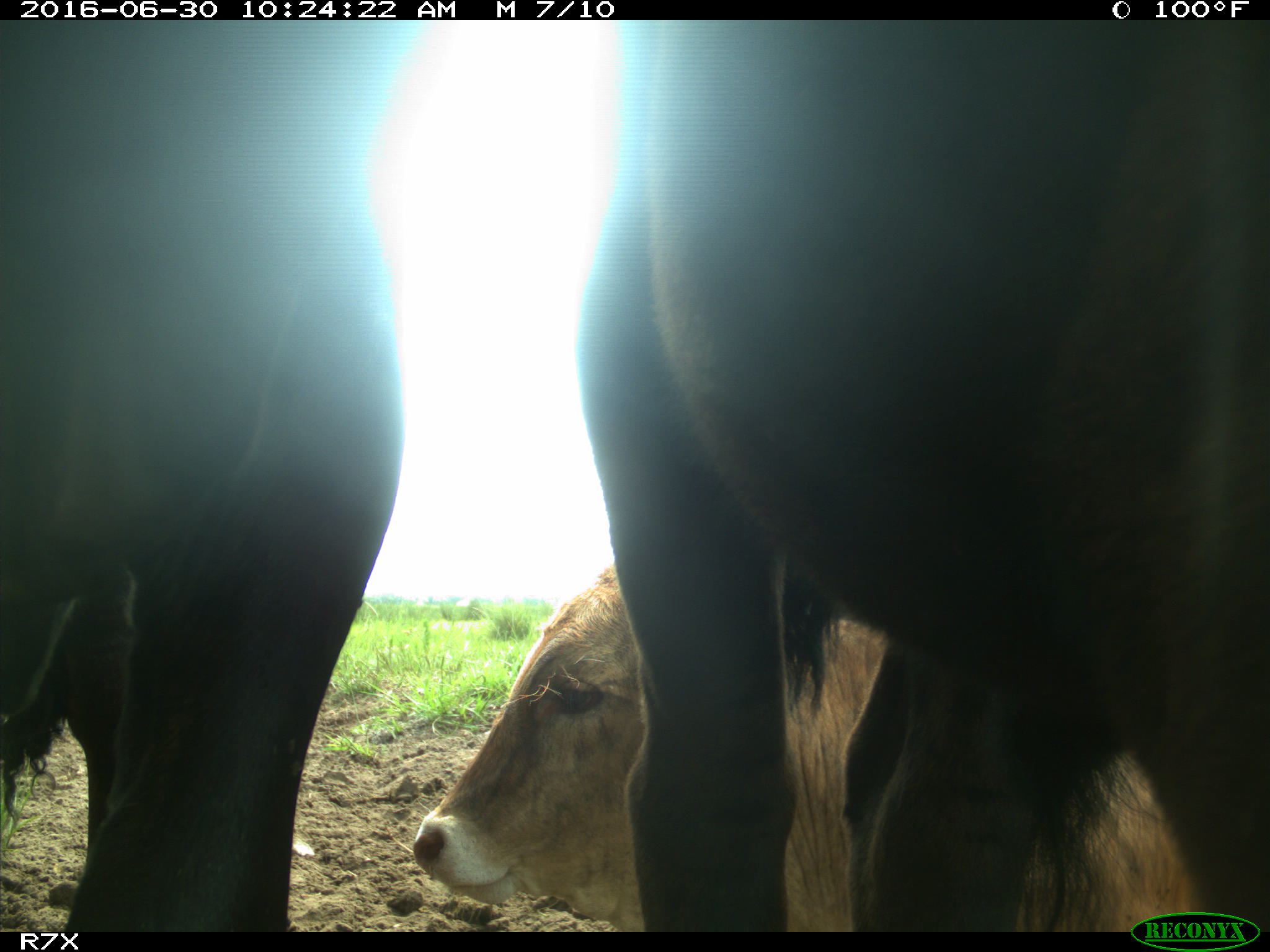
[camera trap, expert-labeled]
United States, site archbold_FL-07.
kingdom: Animalia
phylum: Chordata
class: Mammalia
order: Artiodactyla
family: Bovidae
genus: Bos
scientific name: Bos taurus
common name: domestic cow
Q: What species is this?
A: Bos taurus (domestic cow).